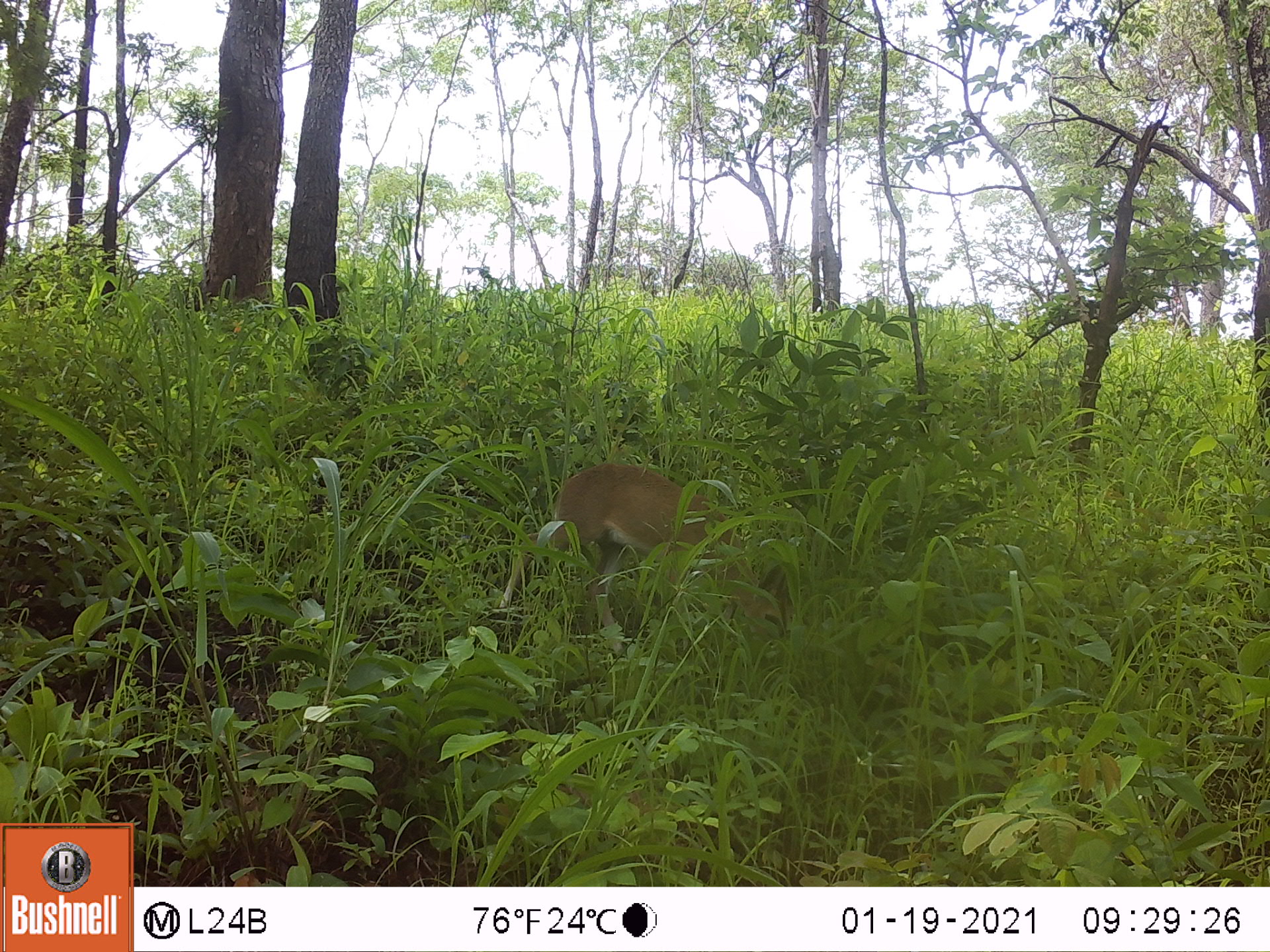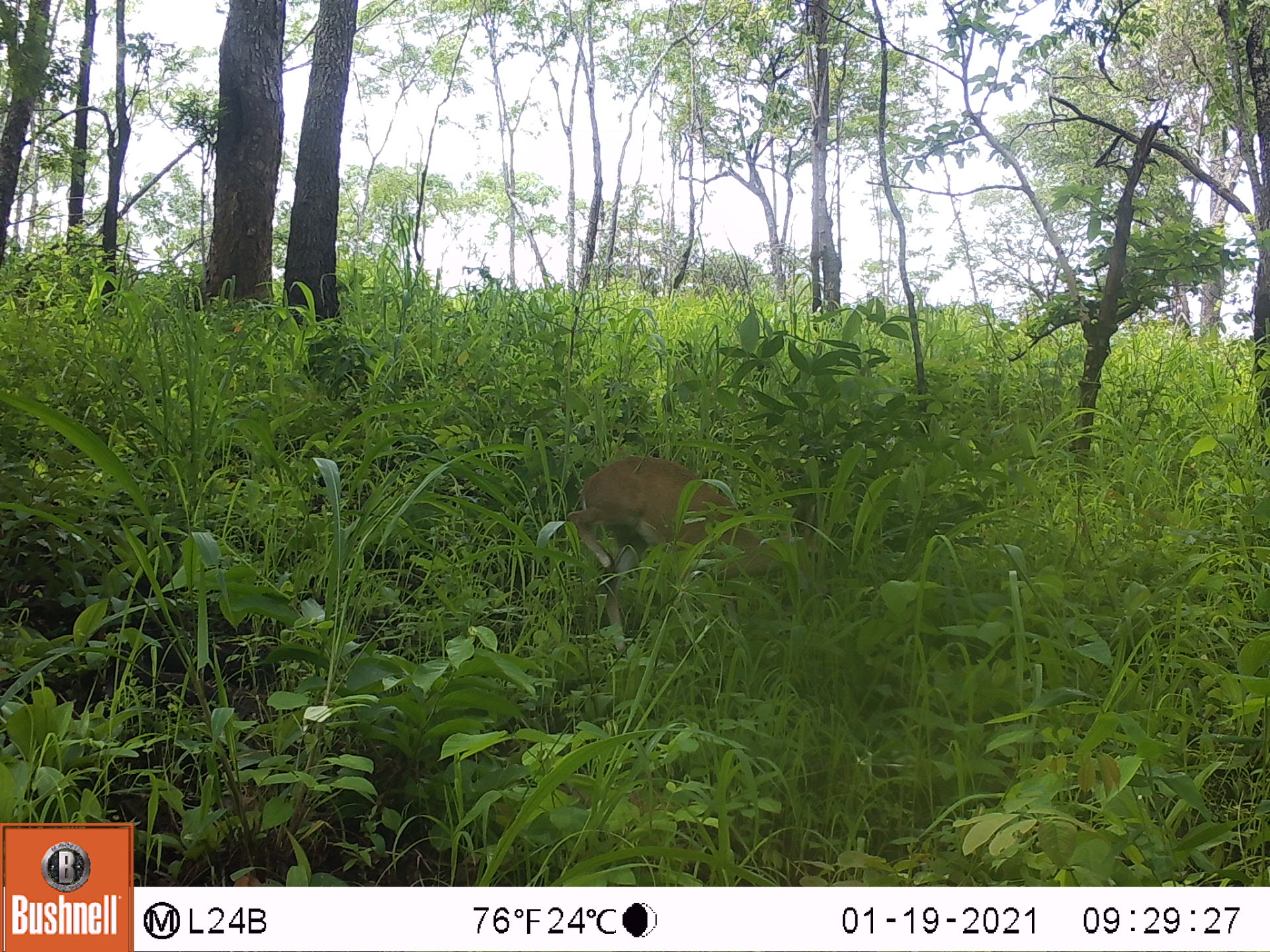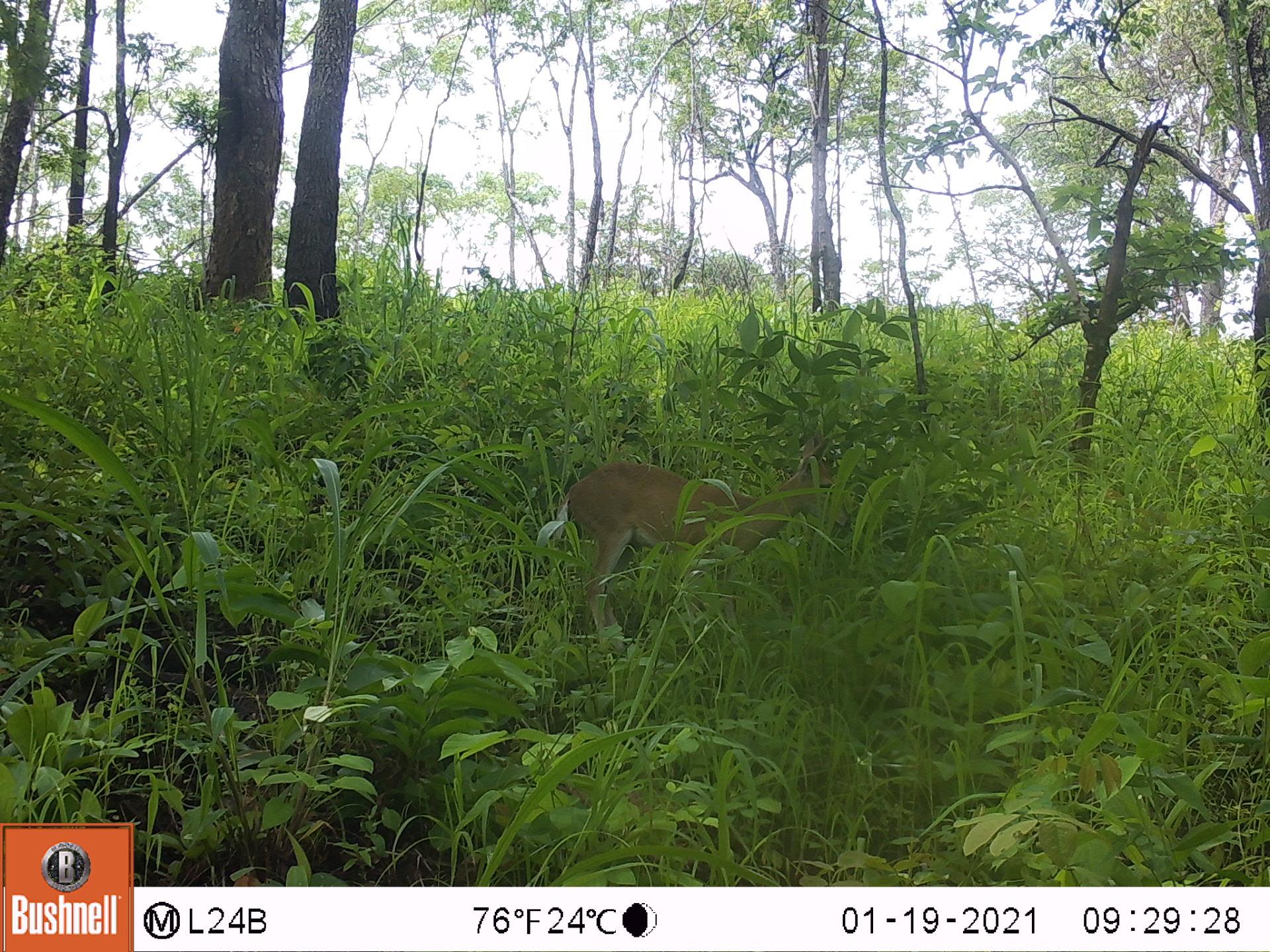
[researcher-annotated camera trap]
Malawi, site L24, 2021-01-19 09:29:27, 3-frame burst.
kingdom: Animalia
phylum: Chordata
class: Mammalia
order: Artiodactyla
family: Bovidae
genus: Sylvicapra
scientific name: Sylvicapra grimmia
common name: common duiker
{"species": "common duiker (Sylvicapra grimmia)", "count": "1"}